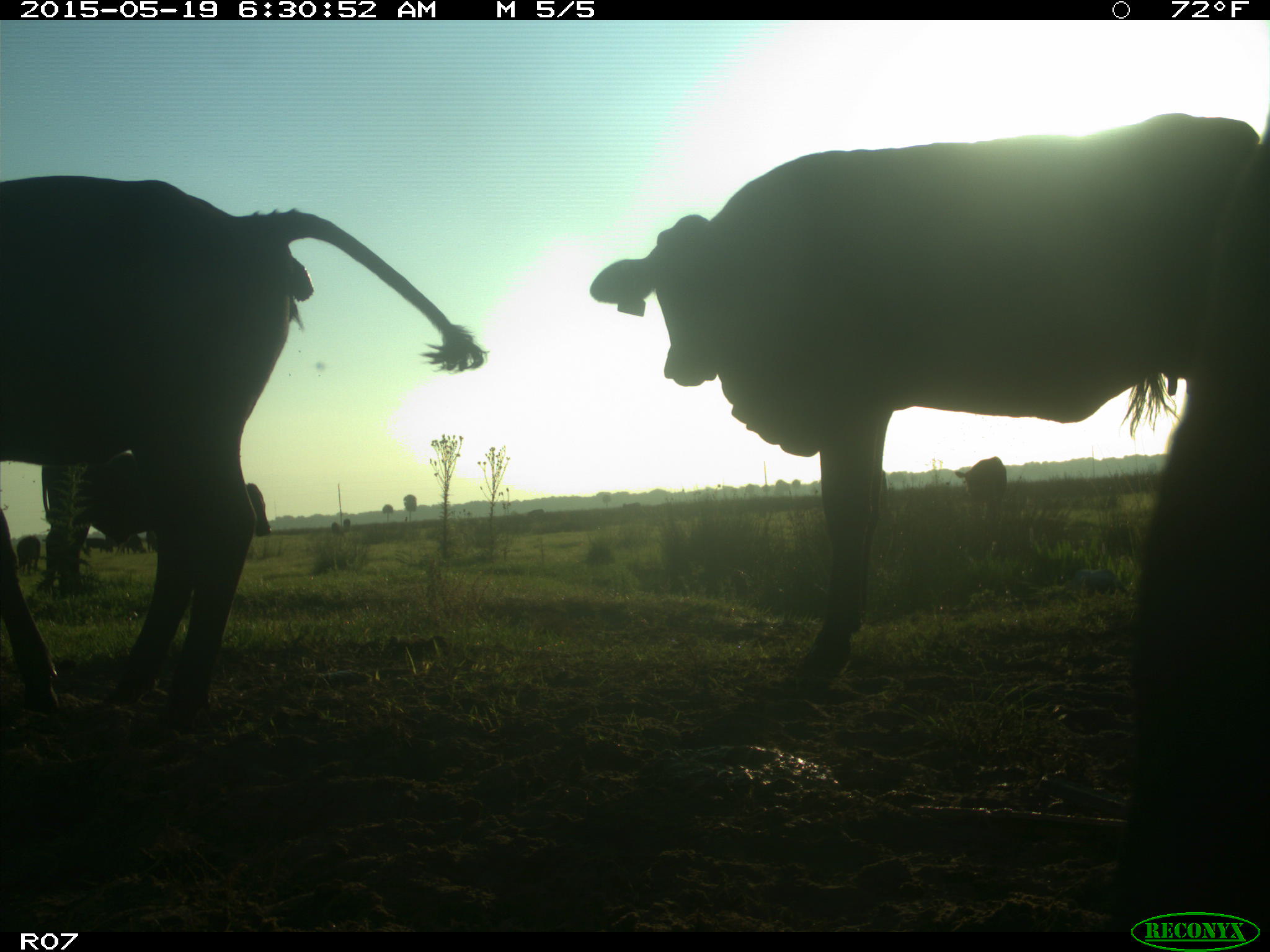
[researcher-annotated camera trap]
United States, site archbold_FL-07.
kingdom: Animalia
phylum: Chordata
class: Mammalia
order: Artiodactyla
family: Bovidae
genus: Bos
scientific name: Bos taurus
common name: domestic cow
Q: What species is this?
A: Bos taurus (domestic cow).